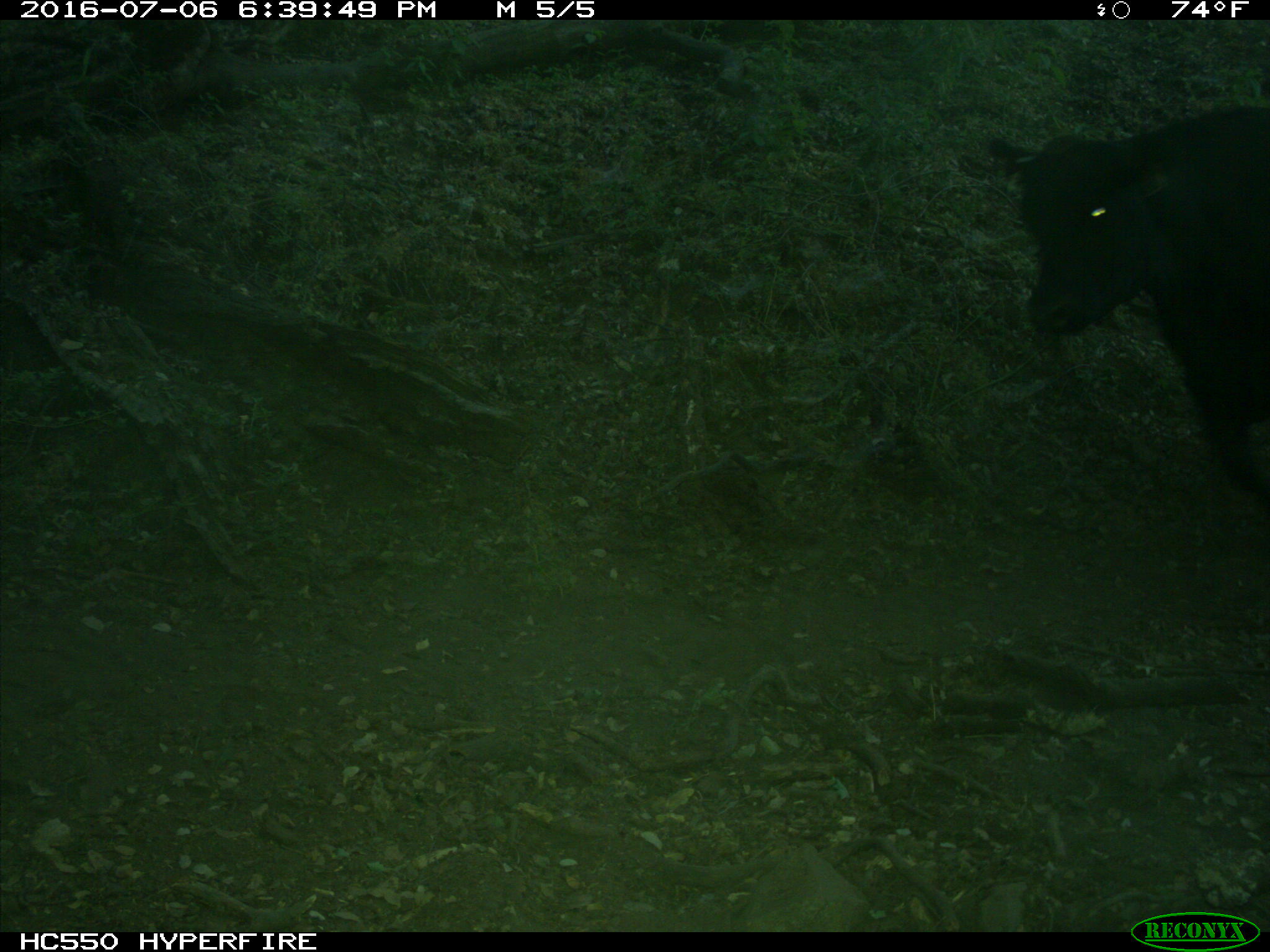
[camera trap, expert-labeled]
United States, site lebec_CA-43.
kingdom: Animalia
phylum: Chordata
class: Mammalia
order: Artiodactyla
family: Bovidae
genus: Bos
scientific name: Bos taurus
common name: domestic cow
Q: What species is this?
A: Bos taurus (domestic cow).